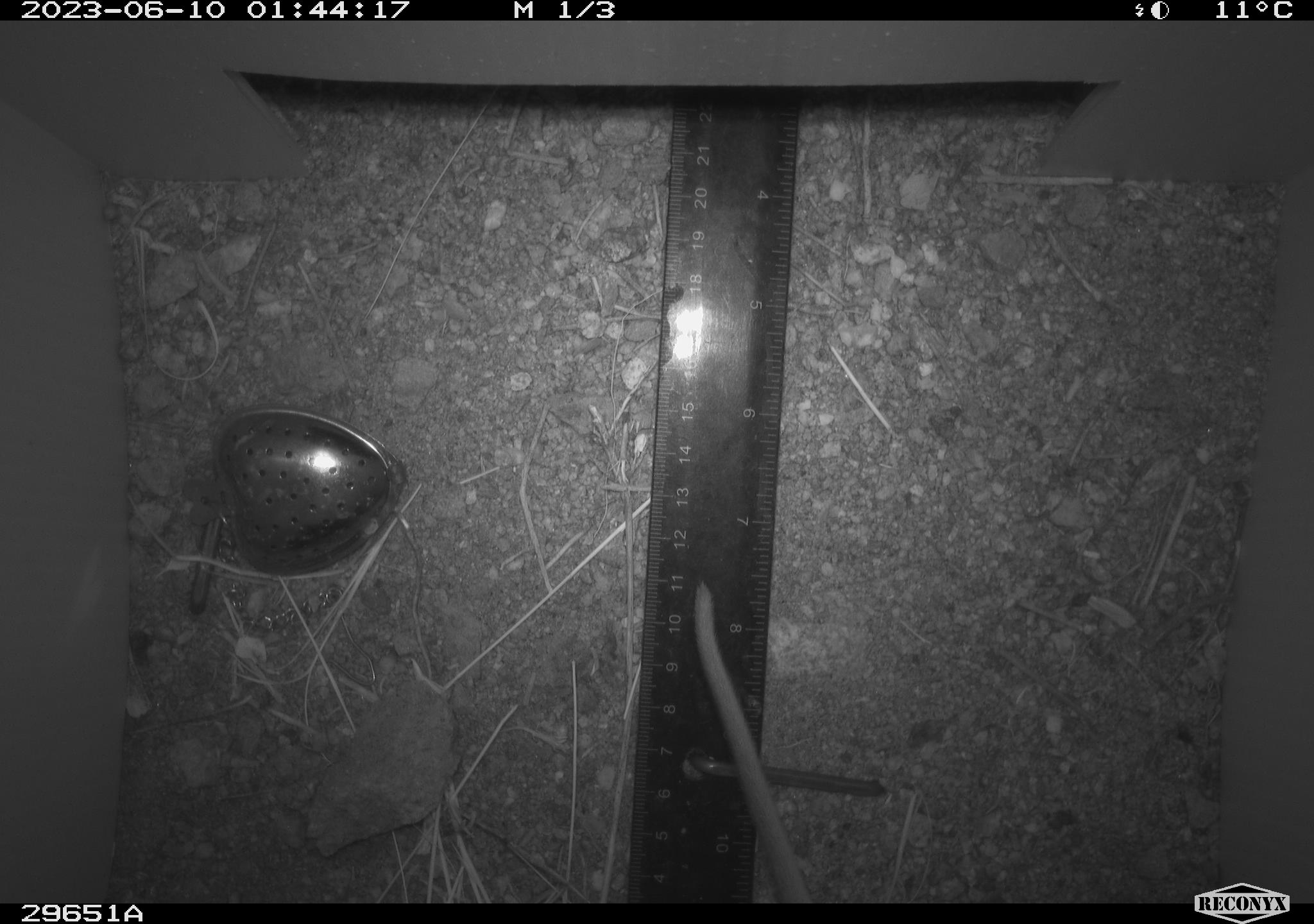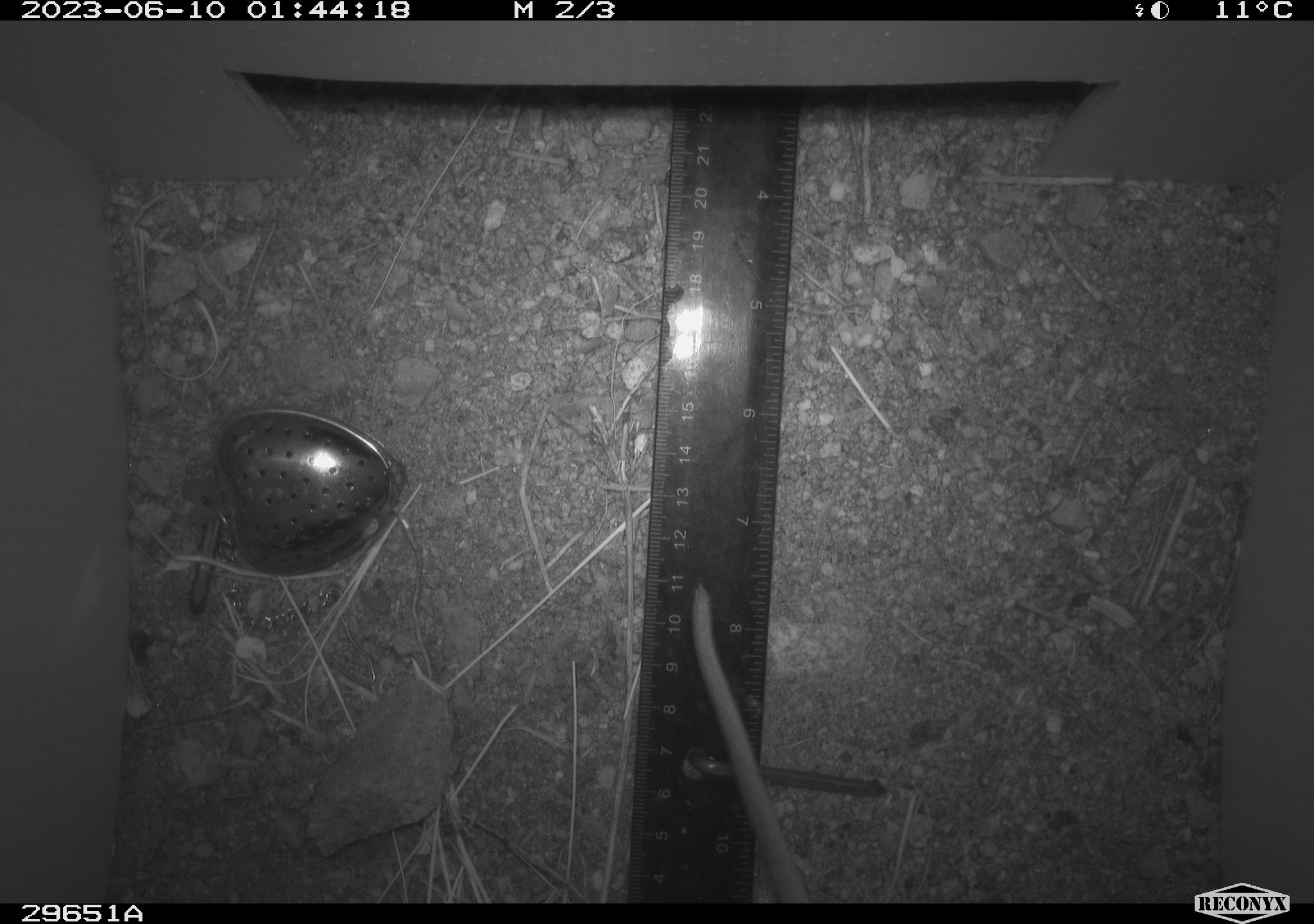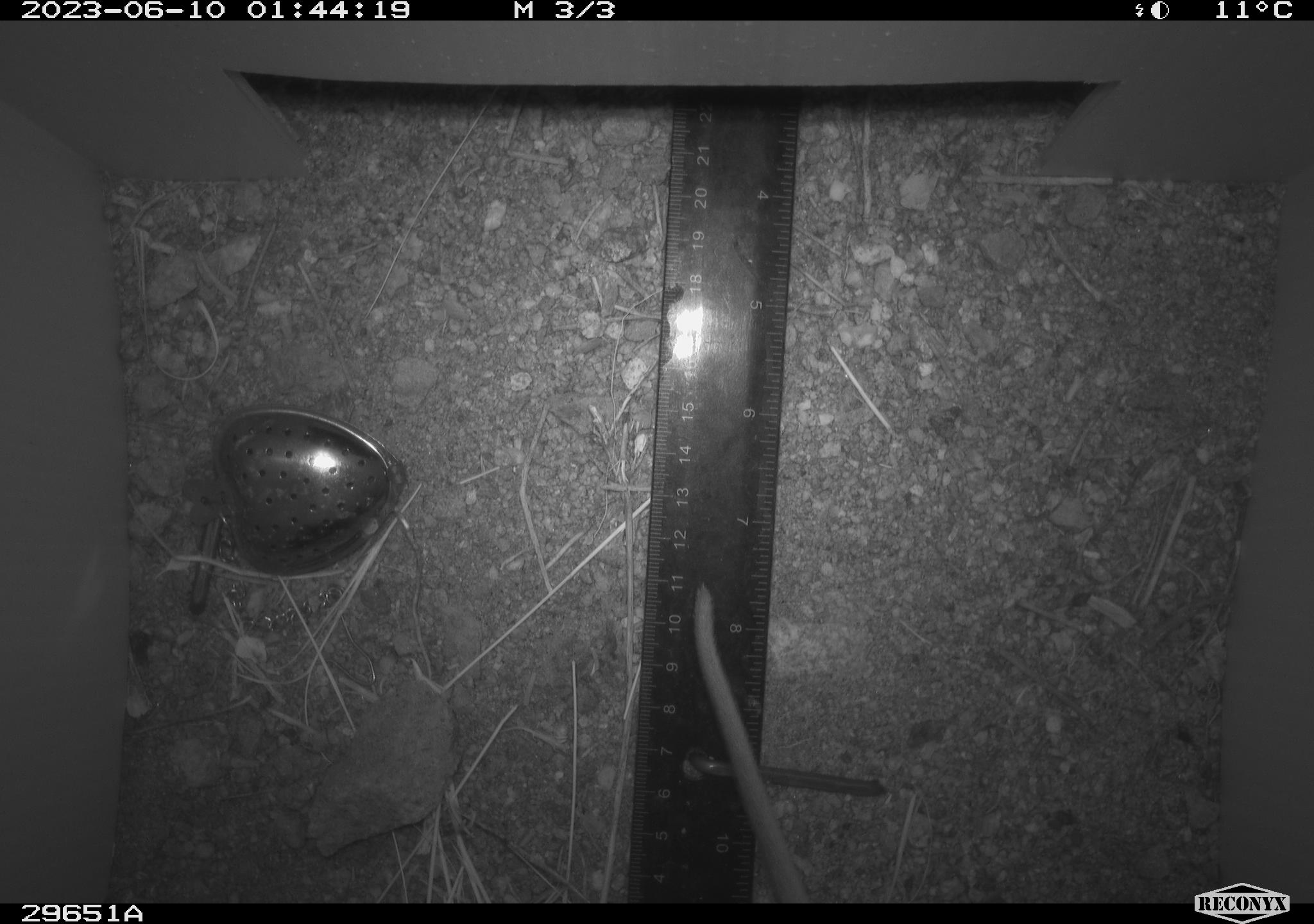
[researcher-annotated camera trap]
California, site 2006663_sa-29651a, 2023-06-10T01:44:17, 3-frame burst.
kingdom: Animalia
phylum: Chordata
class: Mammalia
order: Rodentia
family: Cricetidae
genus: Neotoma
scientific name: Neotoma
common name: pack rat or woodrat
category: neotoma species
Neotoma species (pack rat or woodrat) (Neotoma).